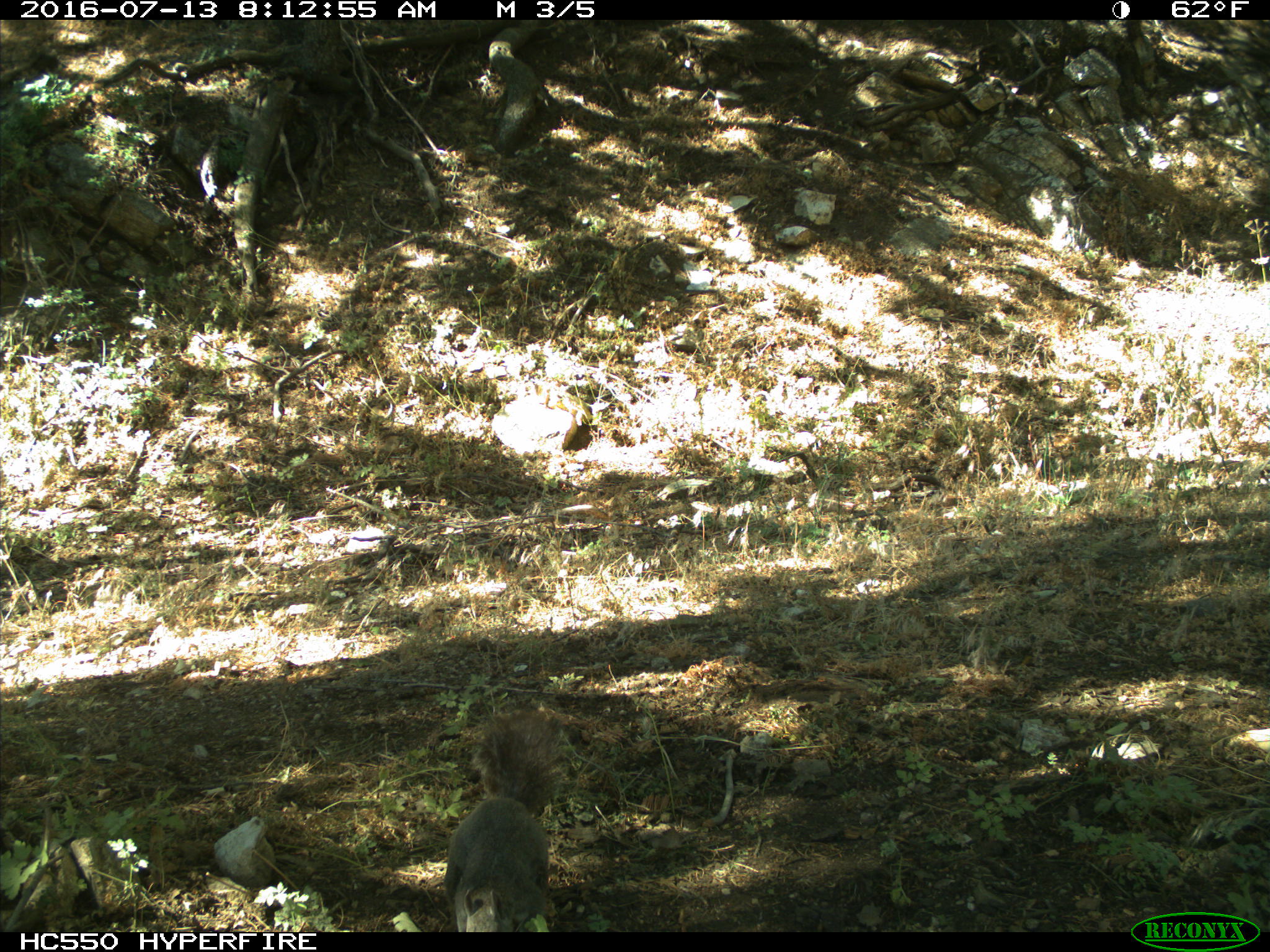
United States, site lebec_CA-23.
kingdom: Animalia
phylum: Chordata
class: Mammalia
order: Rodentia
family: Sciuridae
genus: Sciurus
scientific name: Sciurus carolinensis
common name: eastern gray squirrel